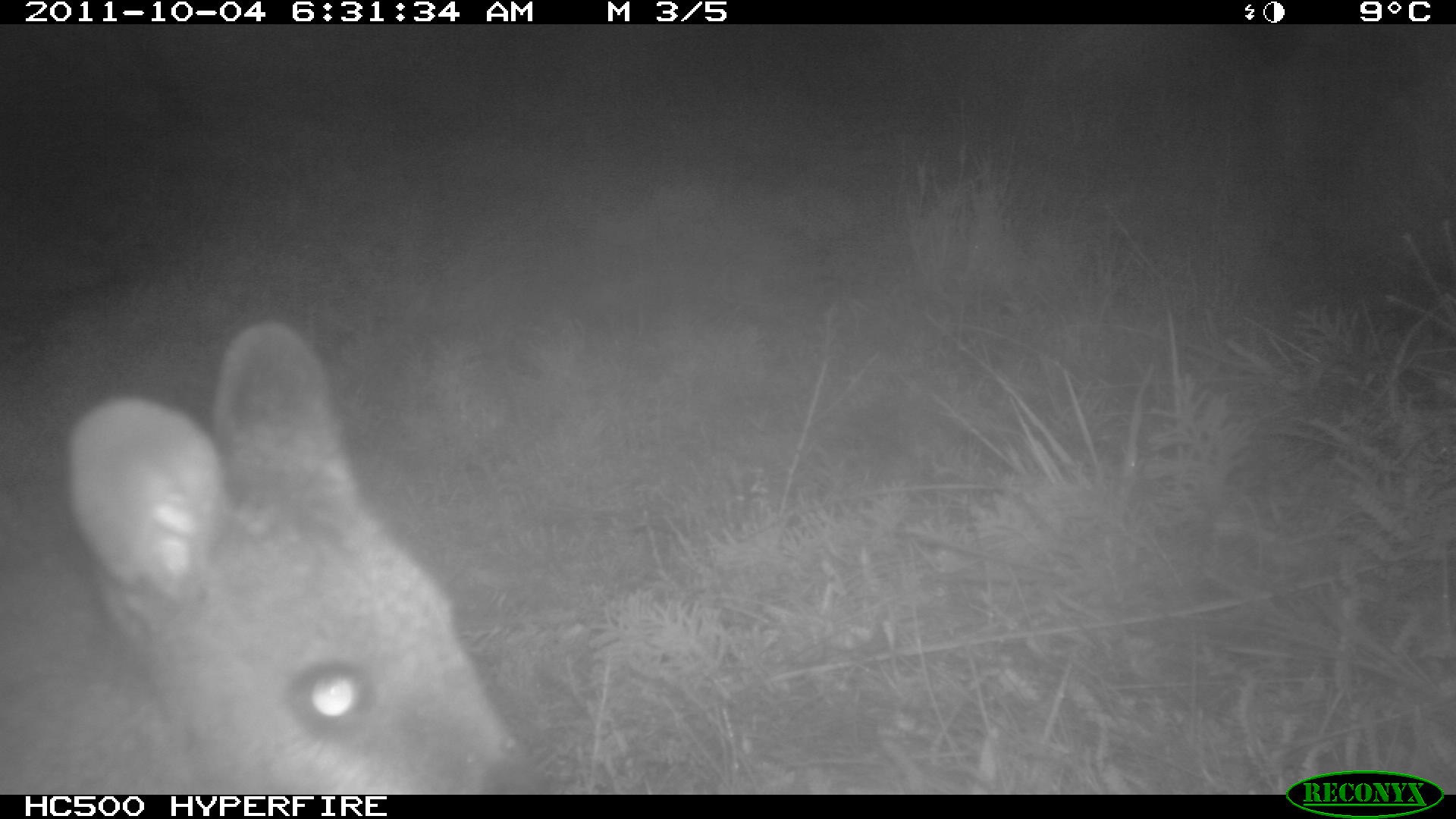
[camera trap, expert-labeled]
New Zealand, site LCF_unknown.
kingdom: Animalia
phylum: Chordata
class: Mammalia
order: Diprotodontia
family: Macropodidae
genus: Notamacropus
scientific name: Notamacropus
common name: wallaby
Wallaby (Notamacropus).